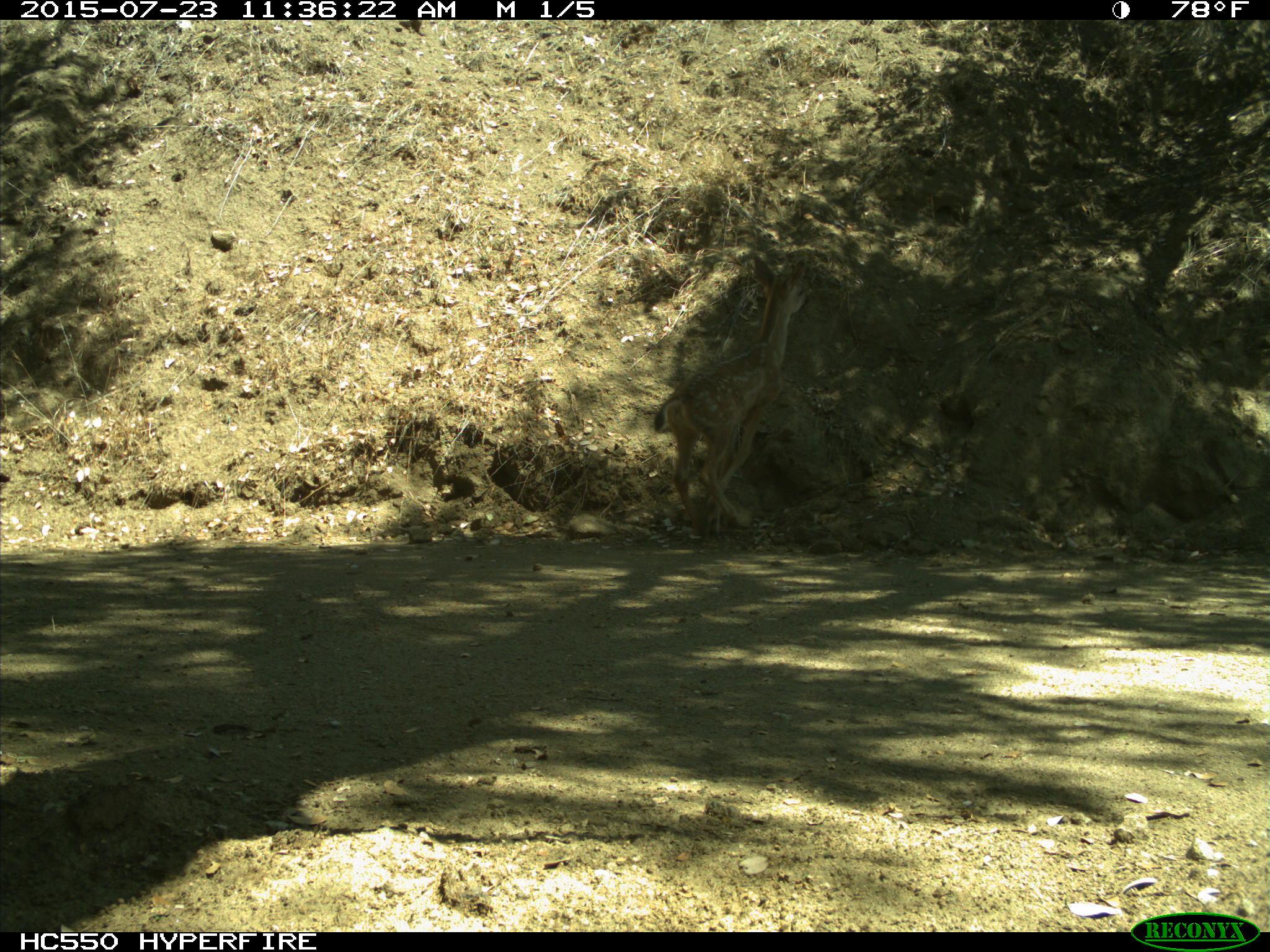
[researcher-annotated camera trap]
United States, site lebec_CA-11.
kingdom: Animalia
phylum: Chordata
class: Mammalia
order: Artiodactyla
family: Cervidae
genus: Odocoileus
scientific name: Odocoileus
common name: deer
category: unidentified deer